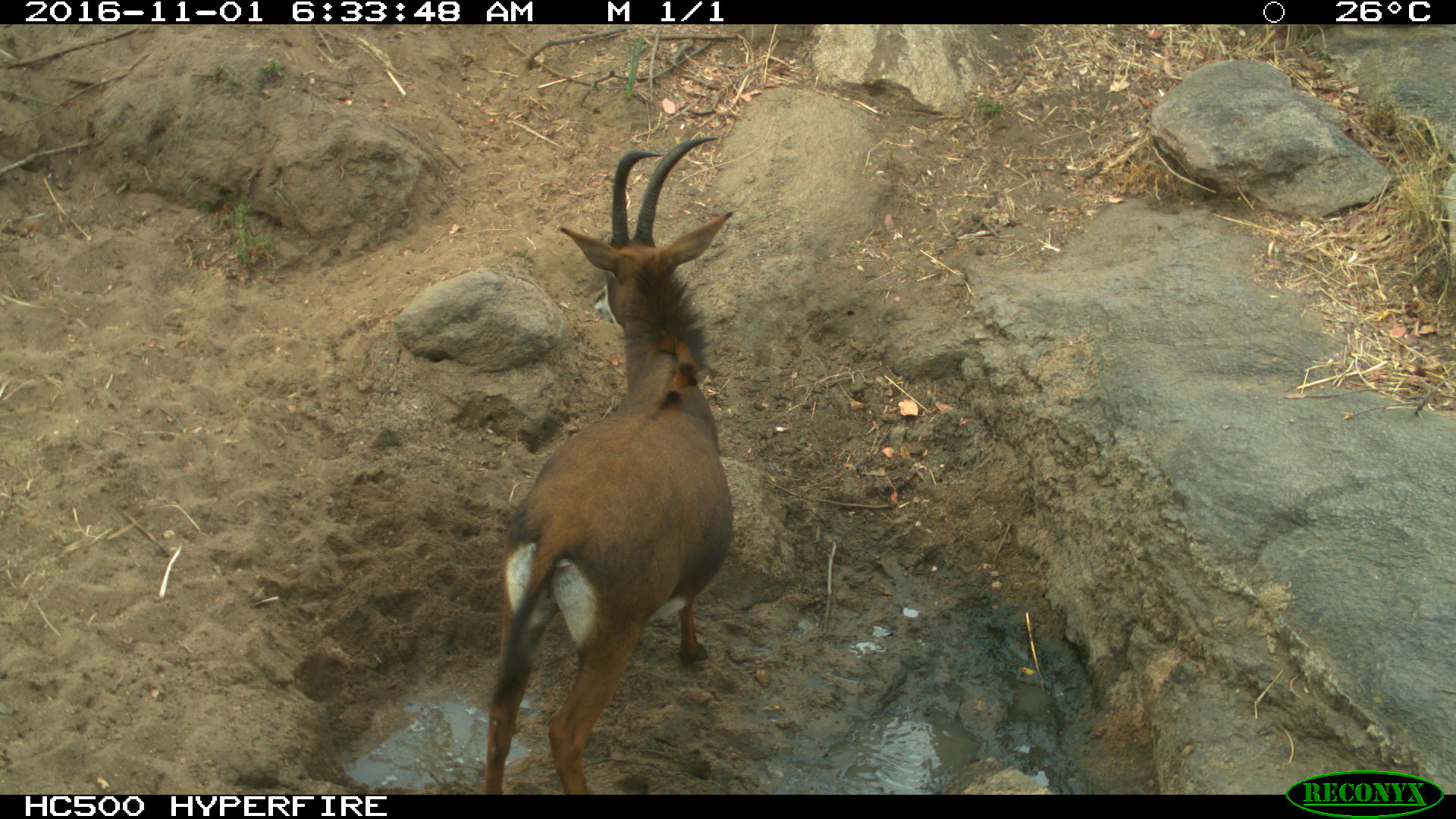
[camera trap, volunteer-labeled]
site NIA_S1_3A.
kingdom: Animalia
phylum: Chordata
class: Mammalia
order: Artiodactyla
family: Bovidae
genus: Hippotragus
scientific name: Hippotragus niger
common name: sable antelope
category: sable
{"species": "sable (sable antelope) (Hippotragus niger)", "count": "1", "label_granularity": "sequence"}